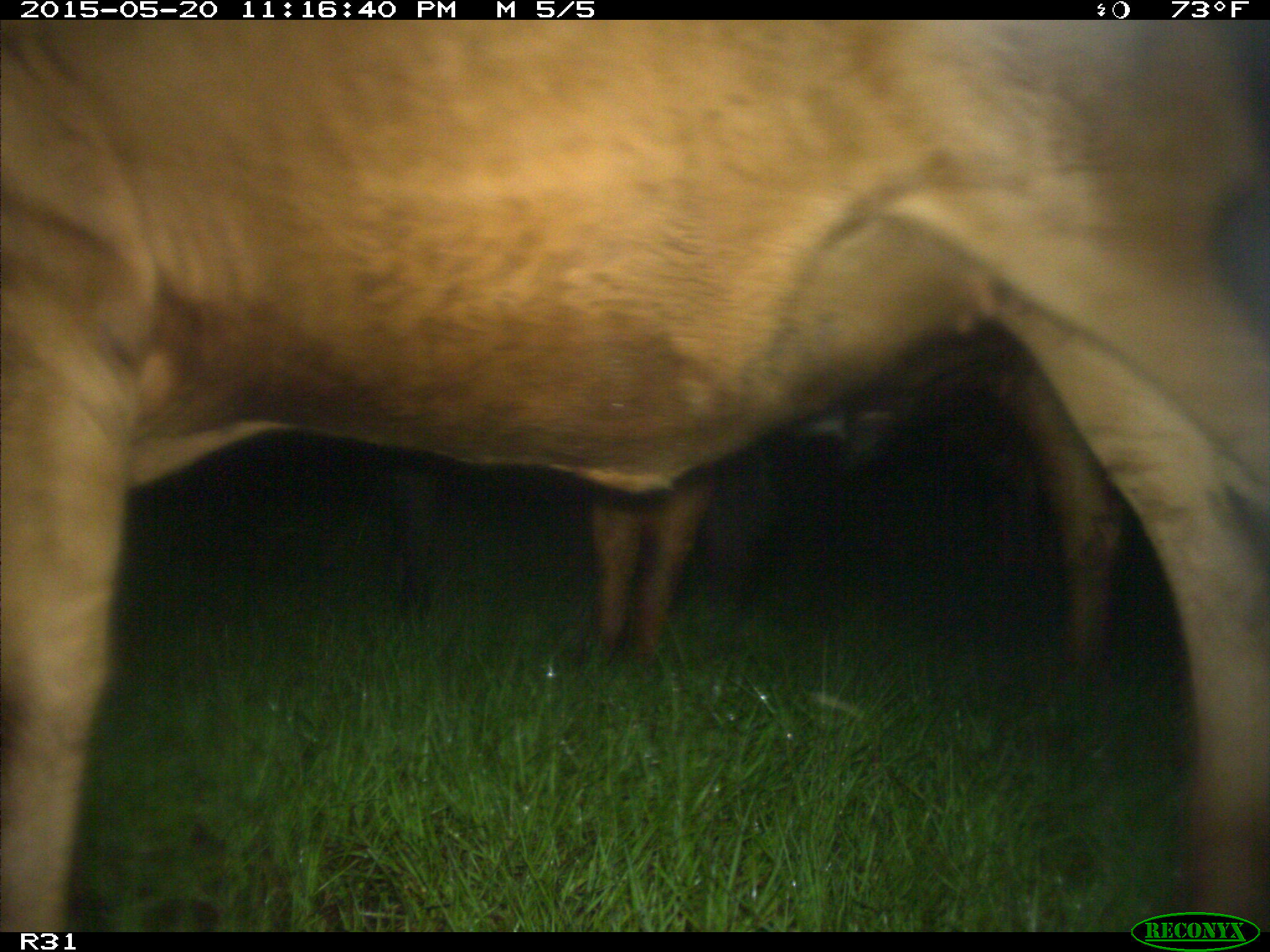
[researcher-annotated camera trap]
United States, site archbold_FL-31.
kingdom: Animalia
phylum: Chordata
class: Mammalia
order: Artiodactyla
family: Bovidae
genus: Bos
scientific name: Bos taurus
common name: domestic cow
Bos taurus (domestic cow).